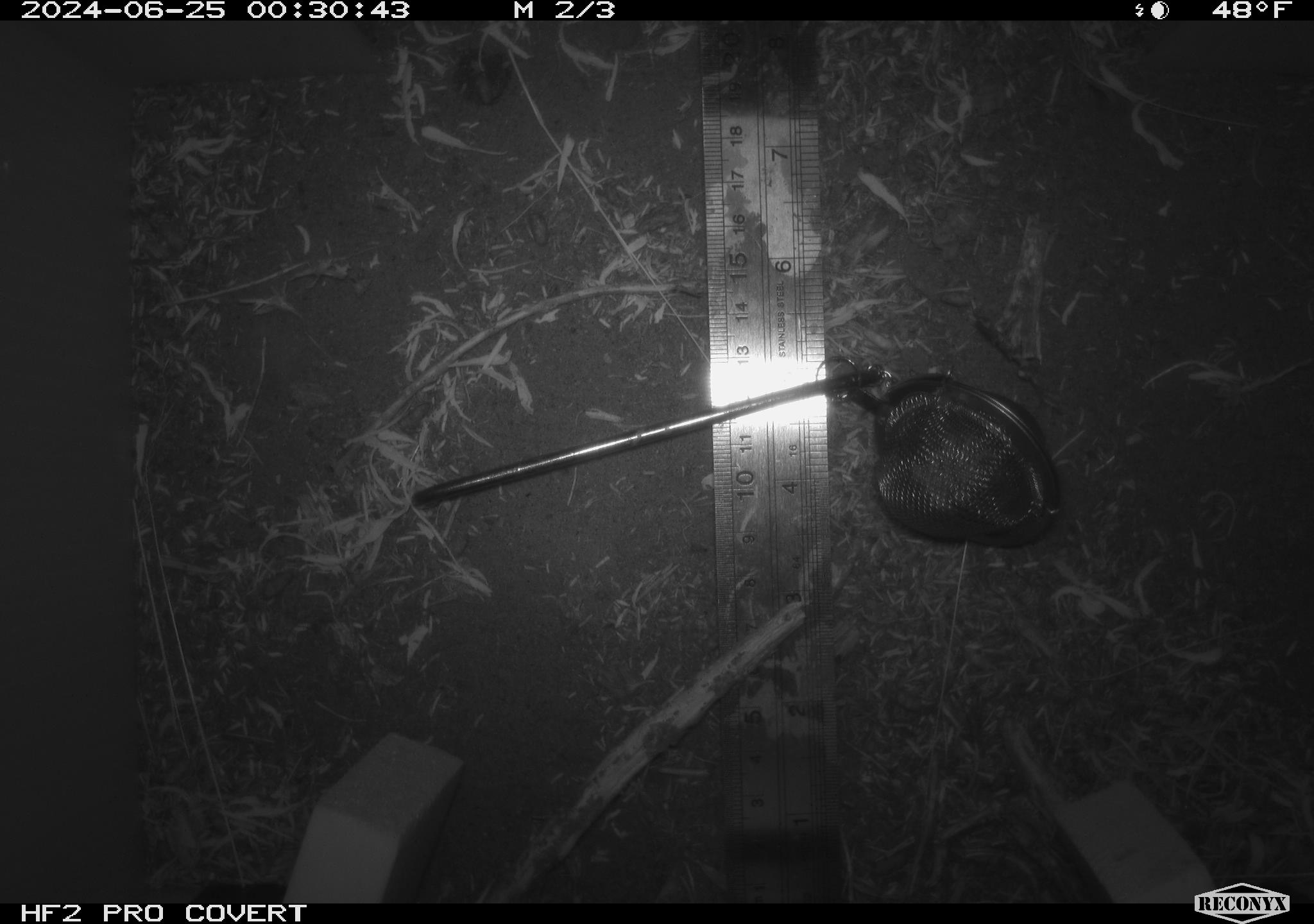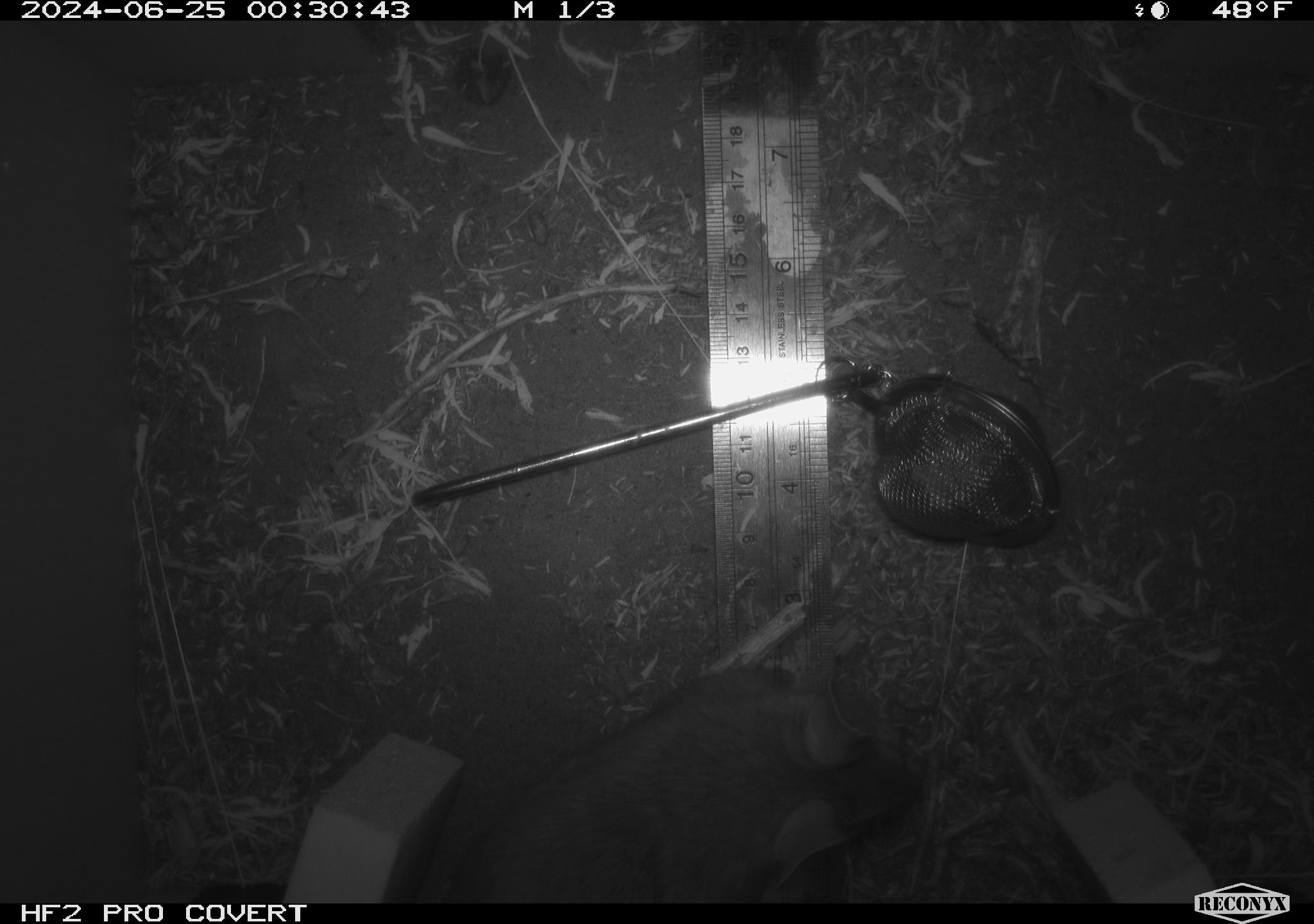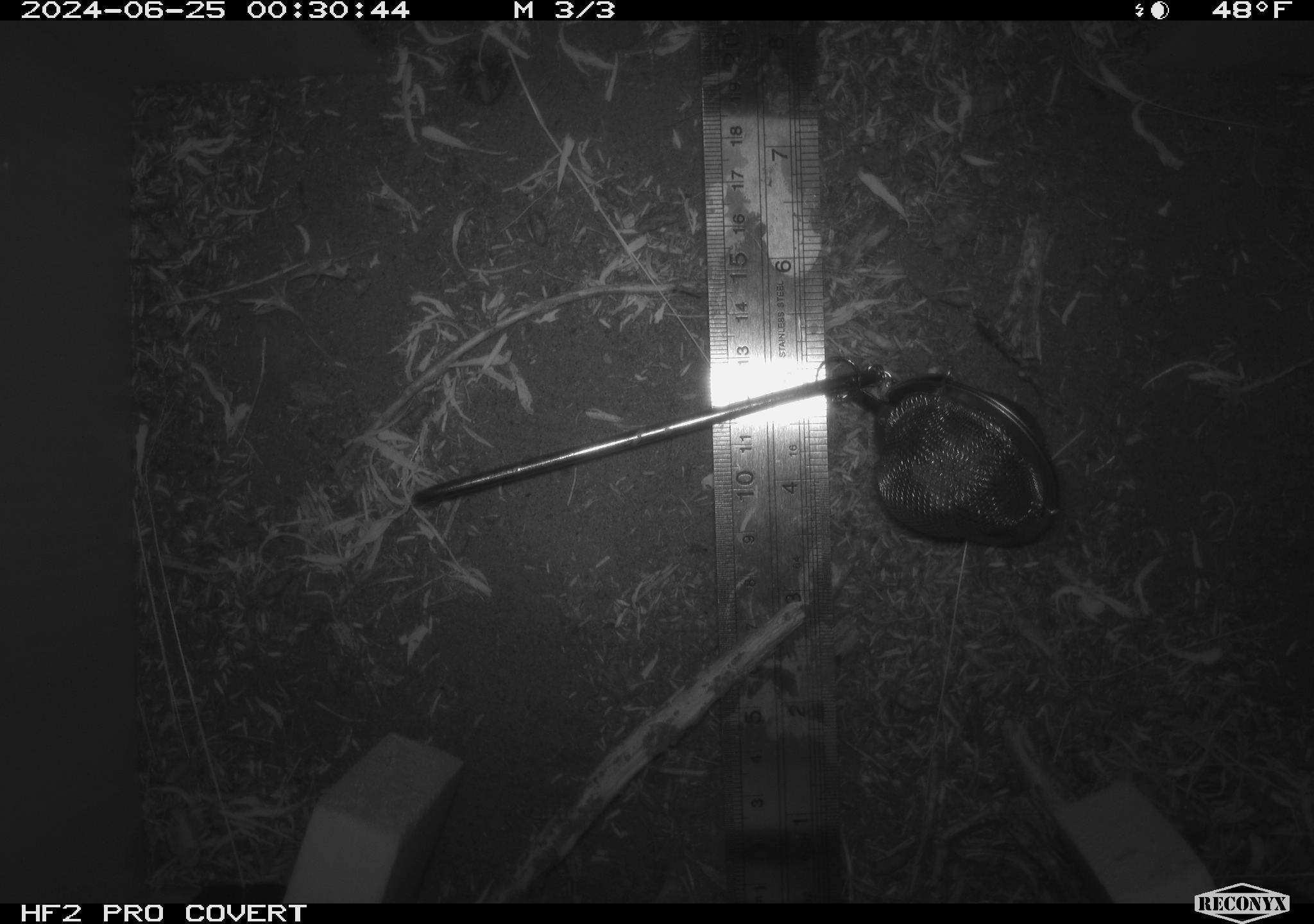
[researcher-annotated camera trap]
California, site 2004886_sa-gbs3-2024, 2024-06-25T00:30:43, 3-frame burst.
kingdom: Animalia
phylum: Chordata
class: Mammalia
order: Rodentia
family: Cricetidae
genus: Neotoma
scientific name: Neotoma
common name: pack rat or woodrat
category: neotoma species